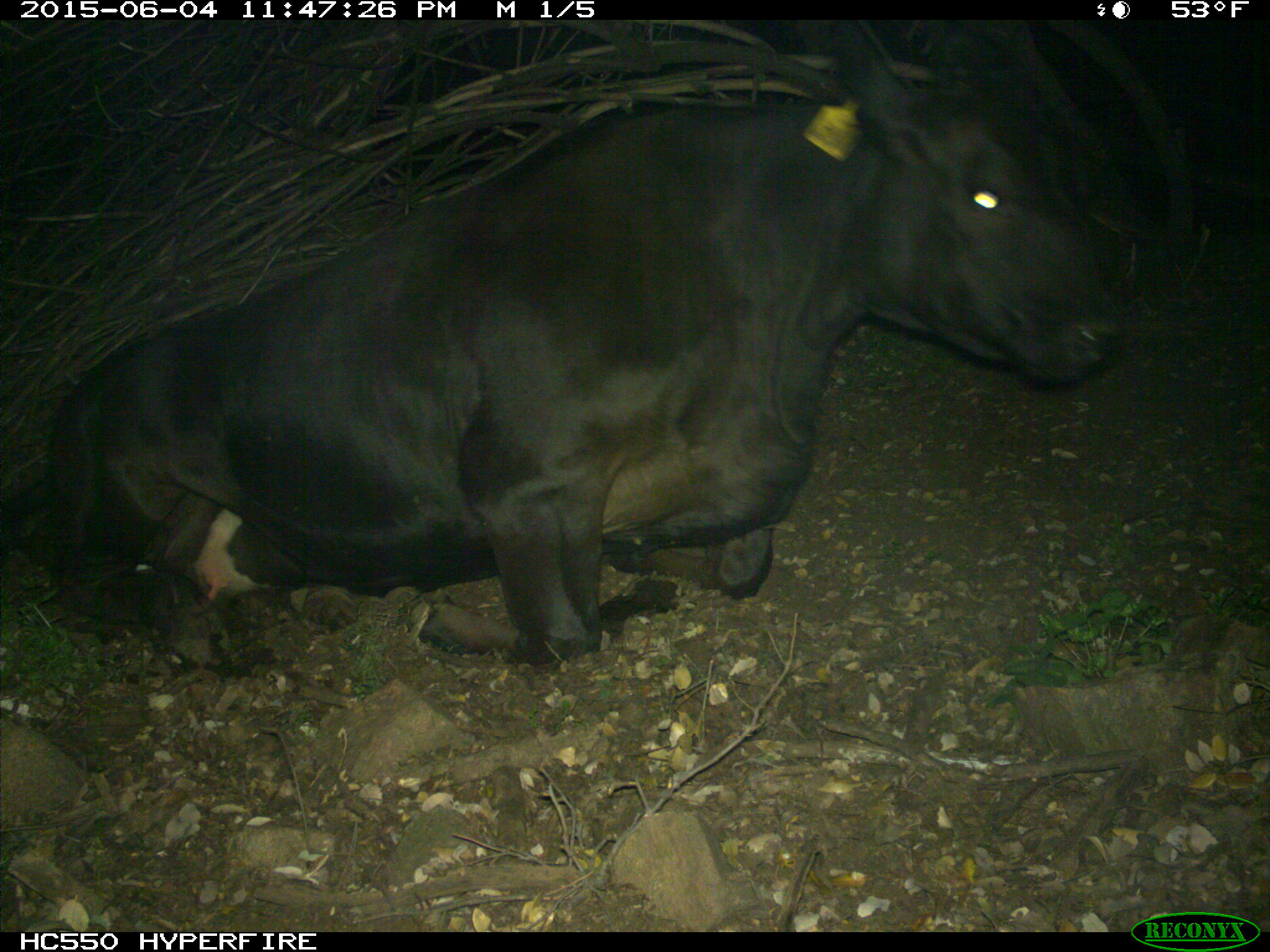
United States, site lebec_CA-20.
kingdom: Animalia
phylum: Chordata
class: Mammalia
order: Artiodactyla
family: Bovidae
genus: Bos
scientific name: Bos taurus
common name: domestic cow